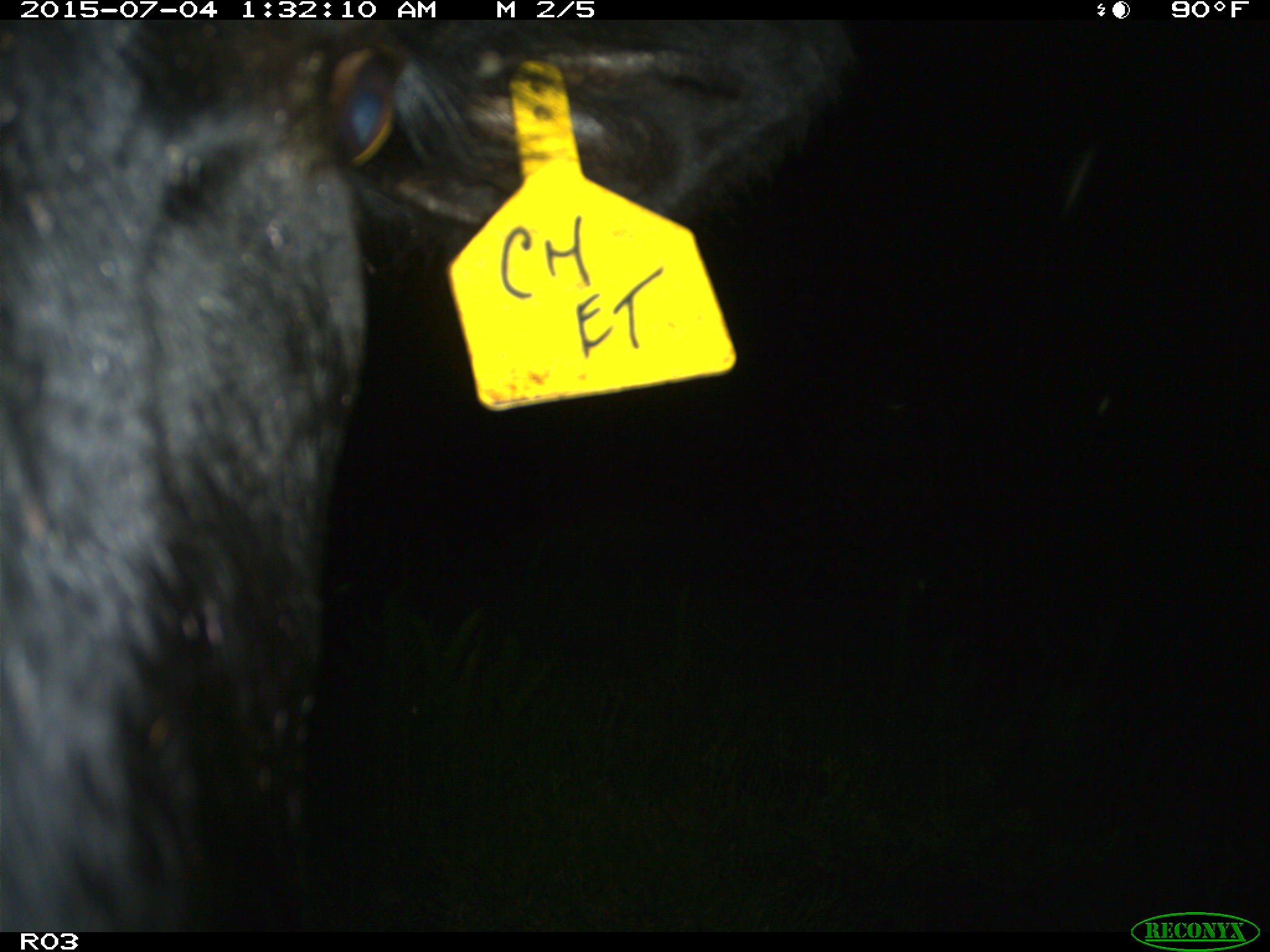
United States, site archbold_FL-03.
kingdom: Animalia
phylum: Chordata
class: Mammalia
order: Artiodactyla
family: Bovidae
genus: Bos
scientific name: Bos taurus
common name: domestic cow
Bos taurus (domestic cow).